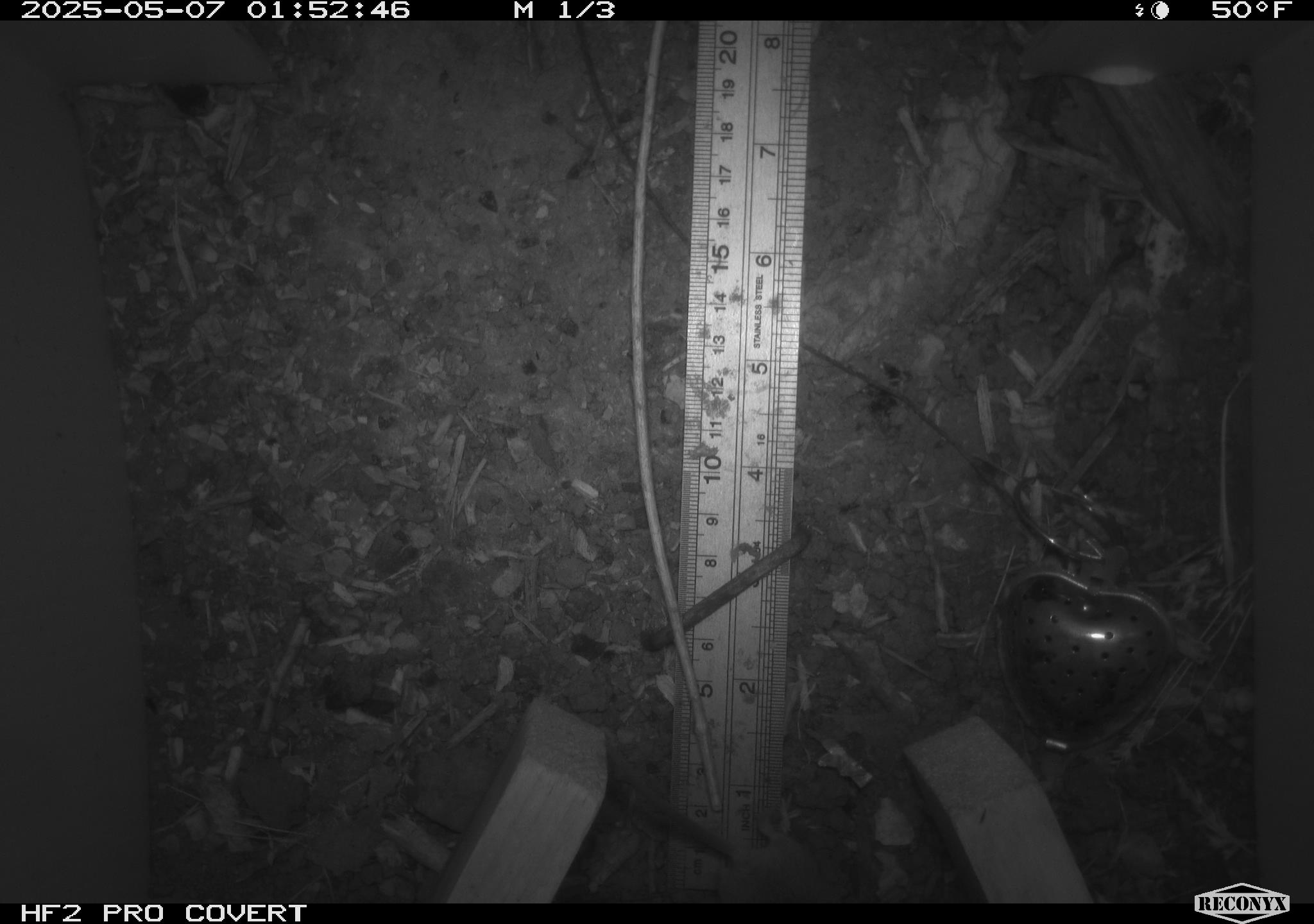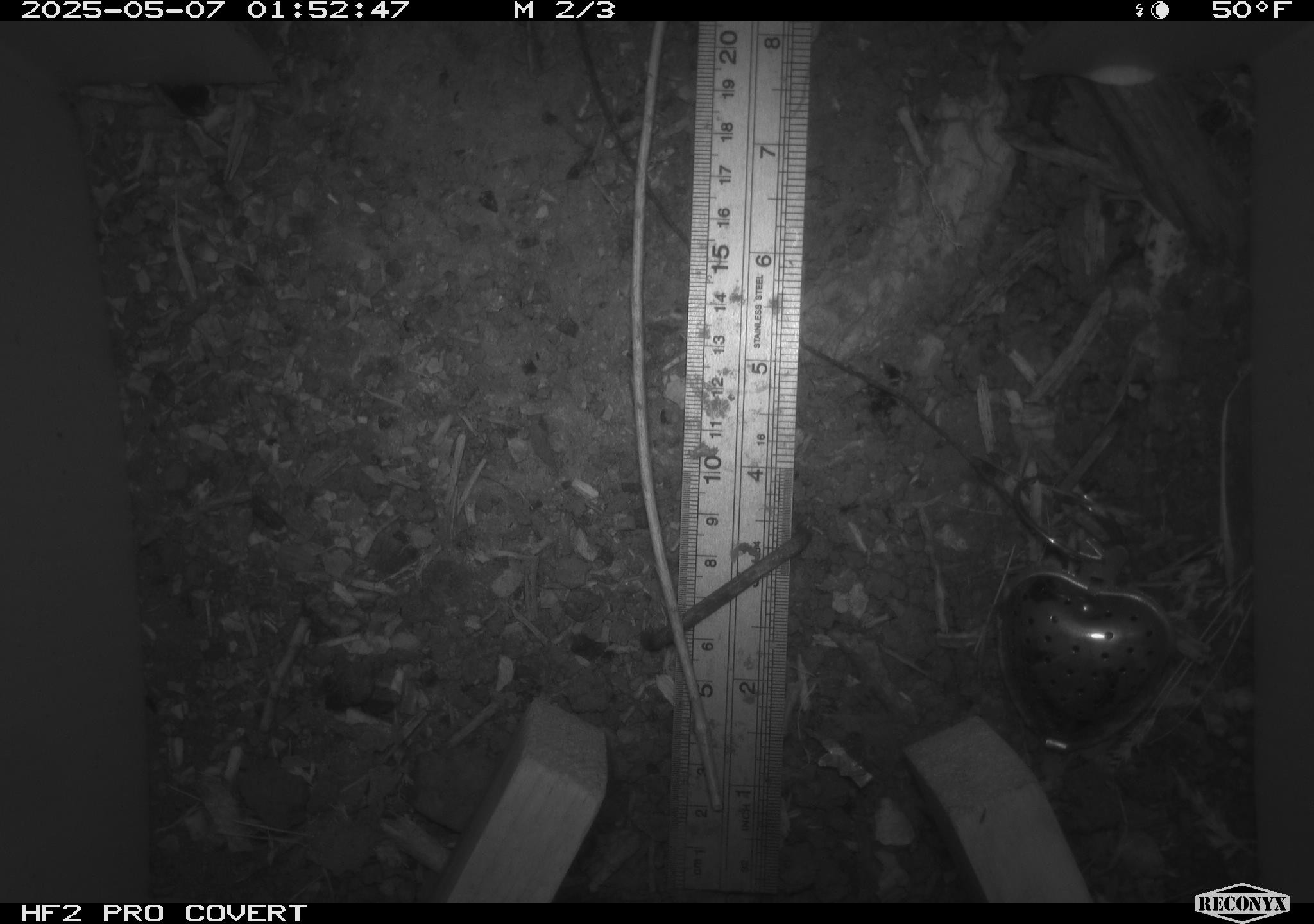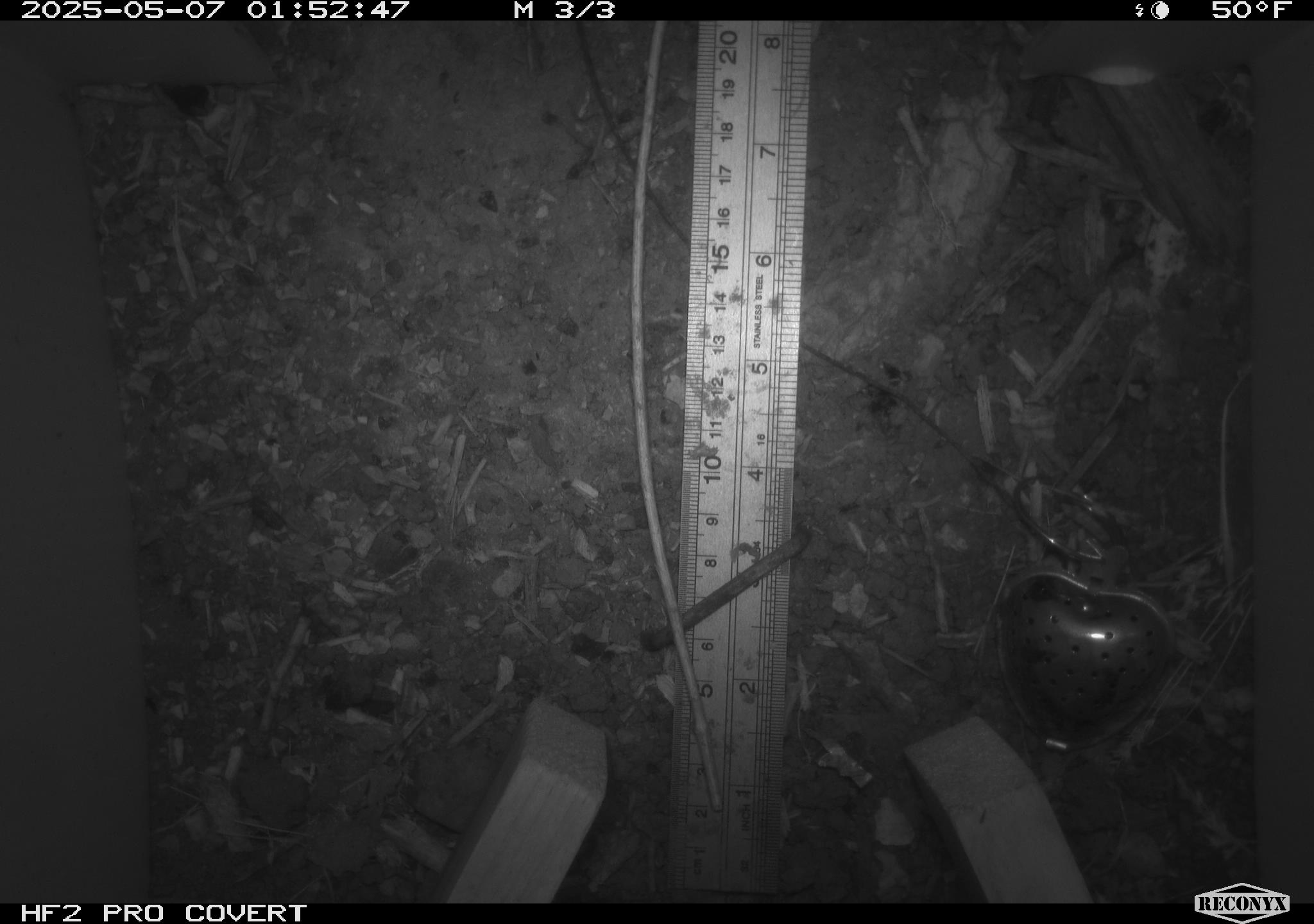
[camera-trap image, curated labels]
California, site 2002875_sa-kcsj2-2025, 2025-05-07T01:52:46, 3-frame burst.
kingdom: Animalia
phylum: Chordata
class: Mammalia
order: Rodentia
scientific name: Rodentia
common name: rodent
Rodent (Rodentia).